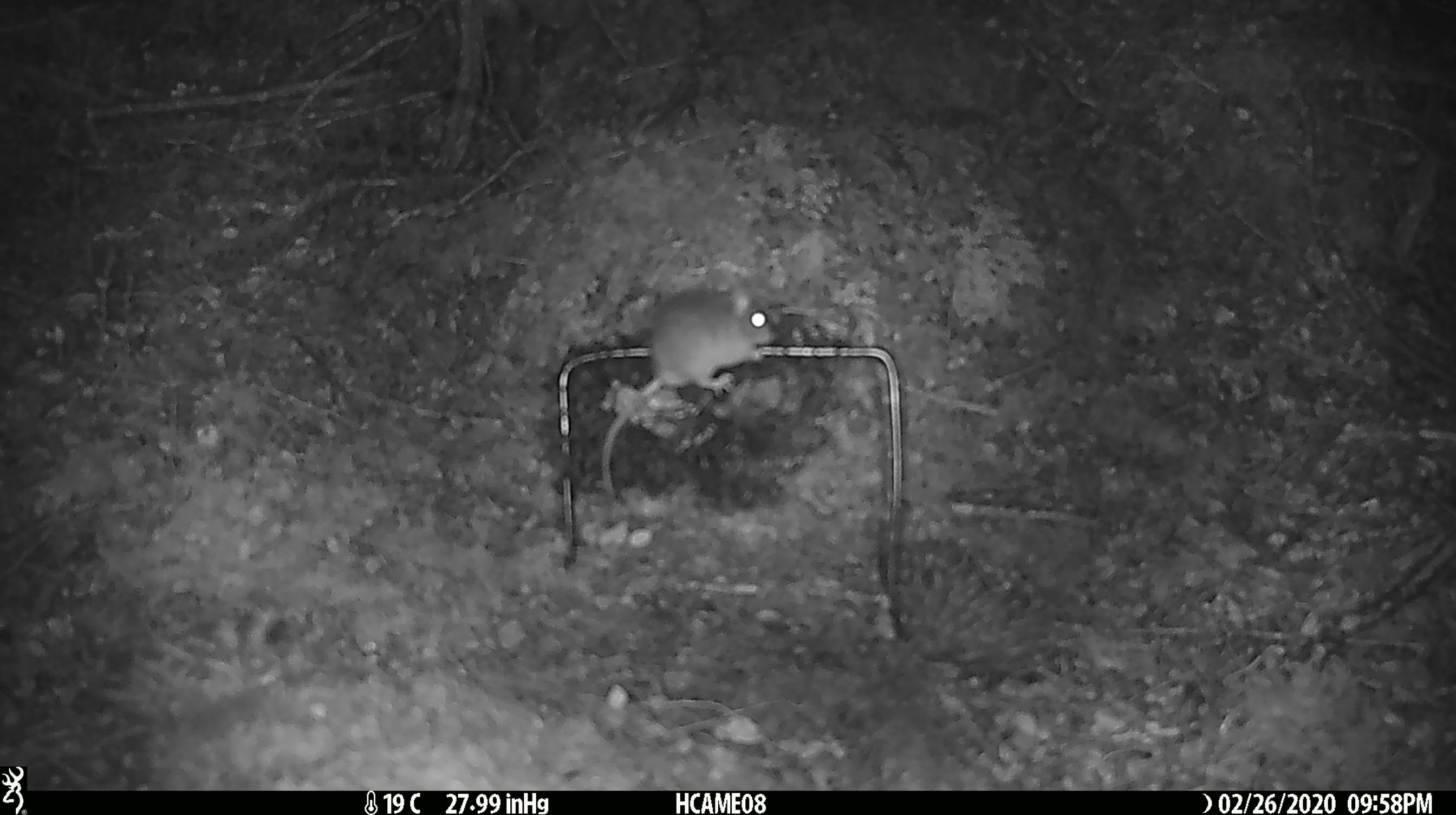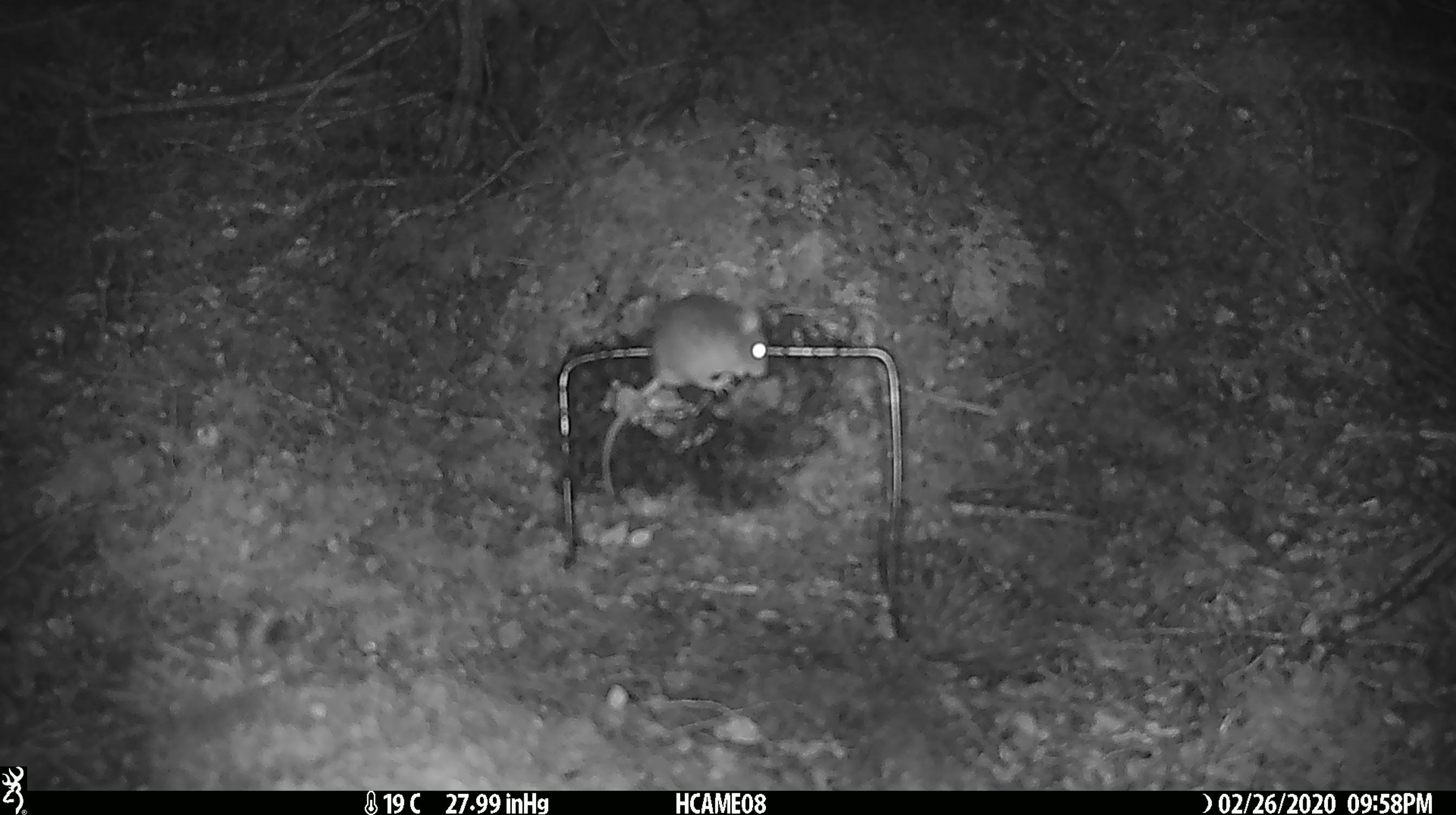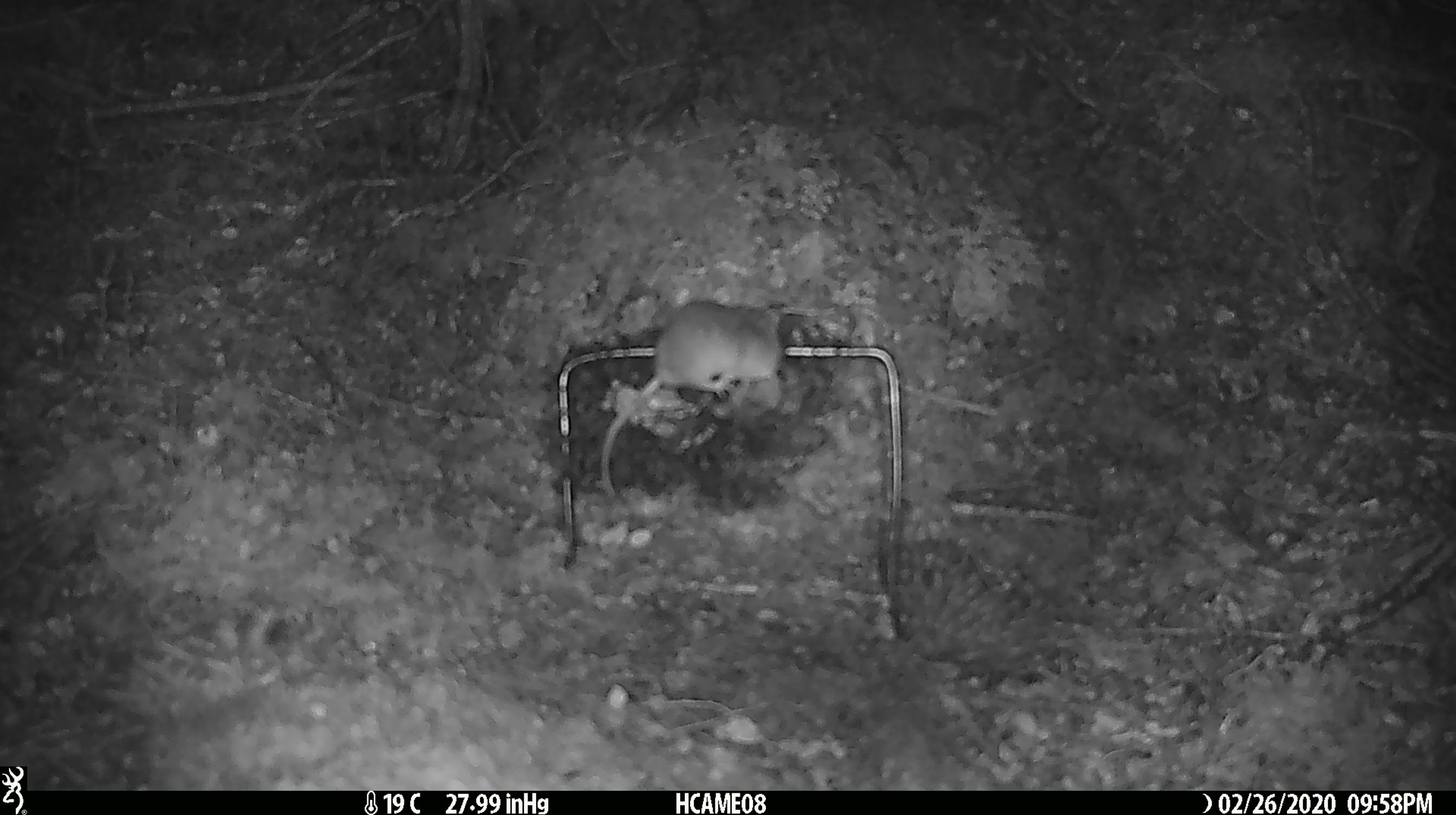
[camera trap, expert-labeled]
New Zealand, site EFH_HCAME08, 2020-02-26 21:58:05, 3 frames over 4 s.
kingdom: Animalia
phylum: Chordata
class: Mammalia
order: Rodentia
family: Muridae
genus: Mus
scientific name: Mus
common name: mouse